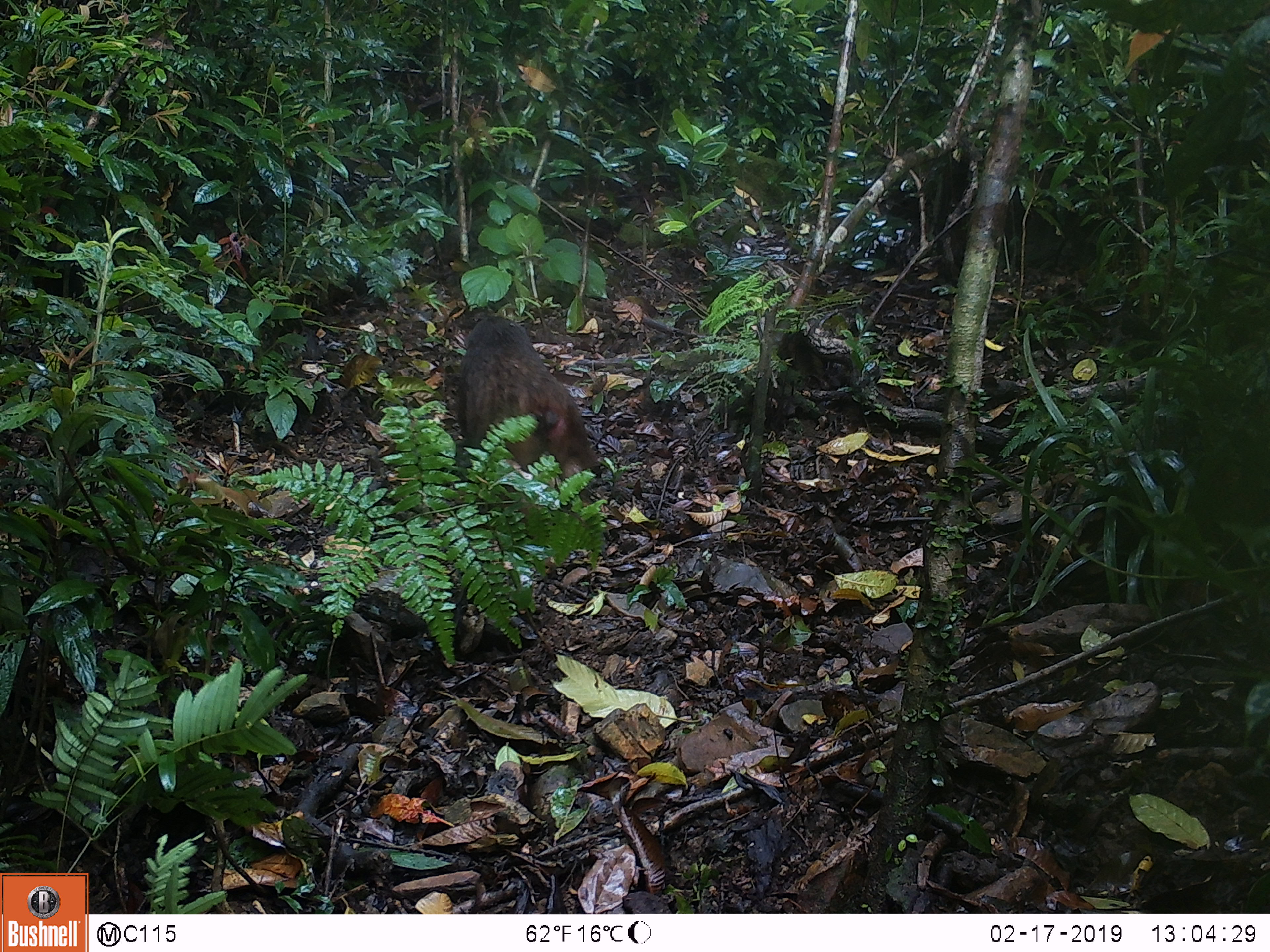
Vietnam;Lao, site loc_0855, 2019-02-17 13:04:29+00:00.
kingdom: Animalia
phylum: Chordata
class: Mammalia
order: Primates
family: Cercopithecidae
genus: Macaca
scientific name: Macaca arctoides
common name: stump-tailed macaque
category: stump tailed macaque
Stump tailed macaque (stump-tailed macaque) (Macaca arctoides). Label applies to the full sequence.